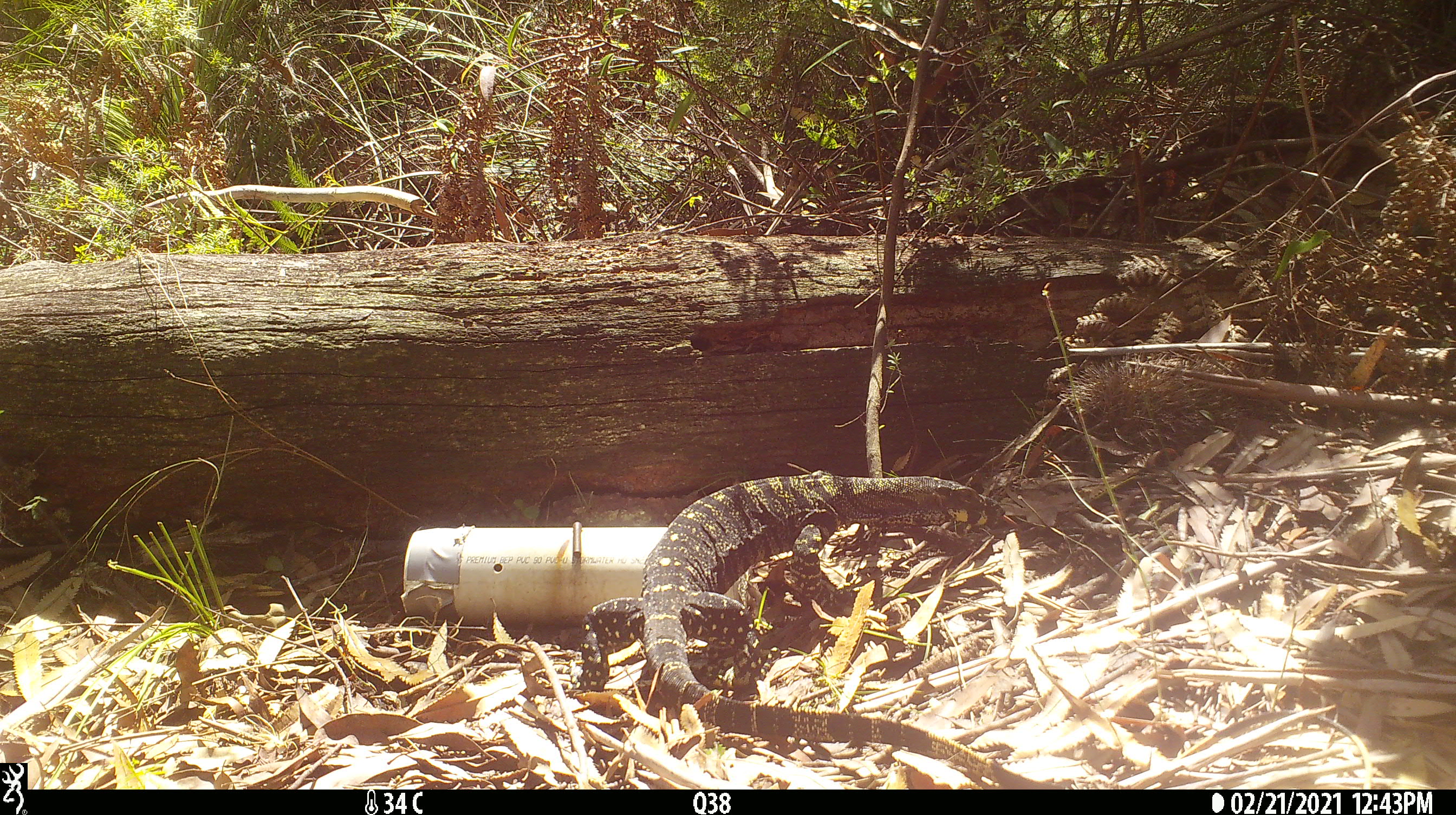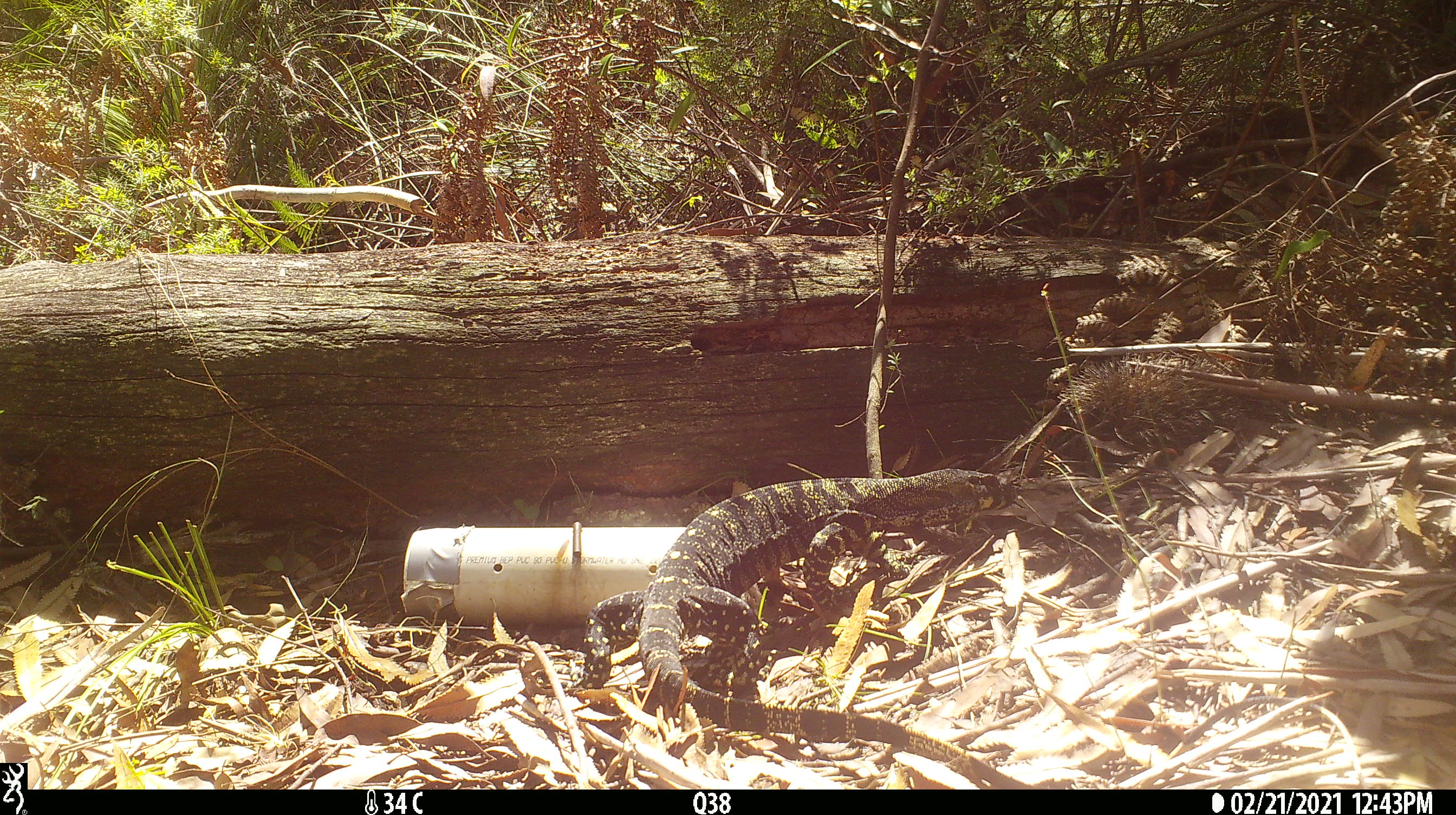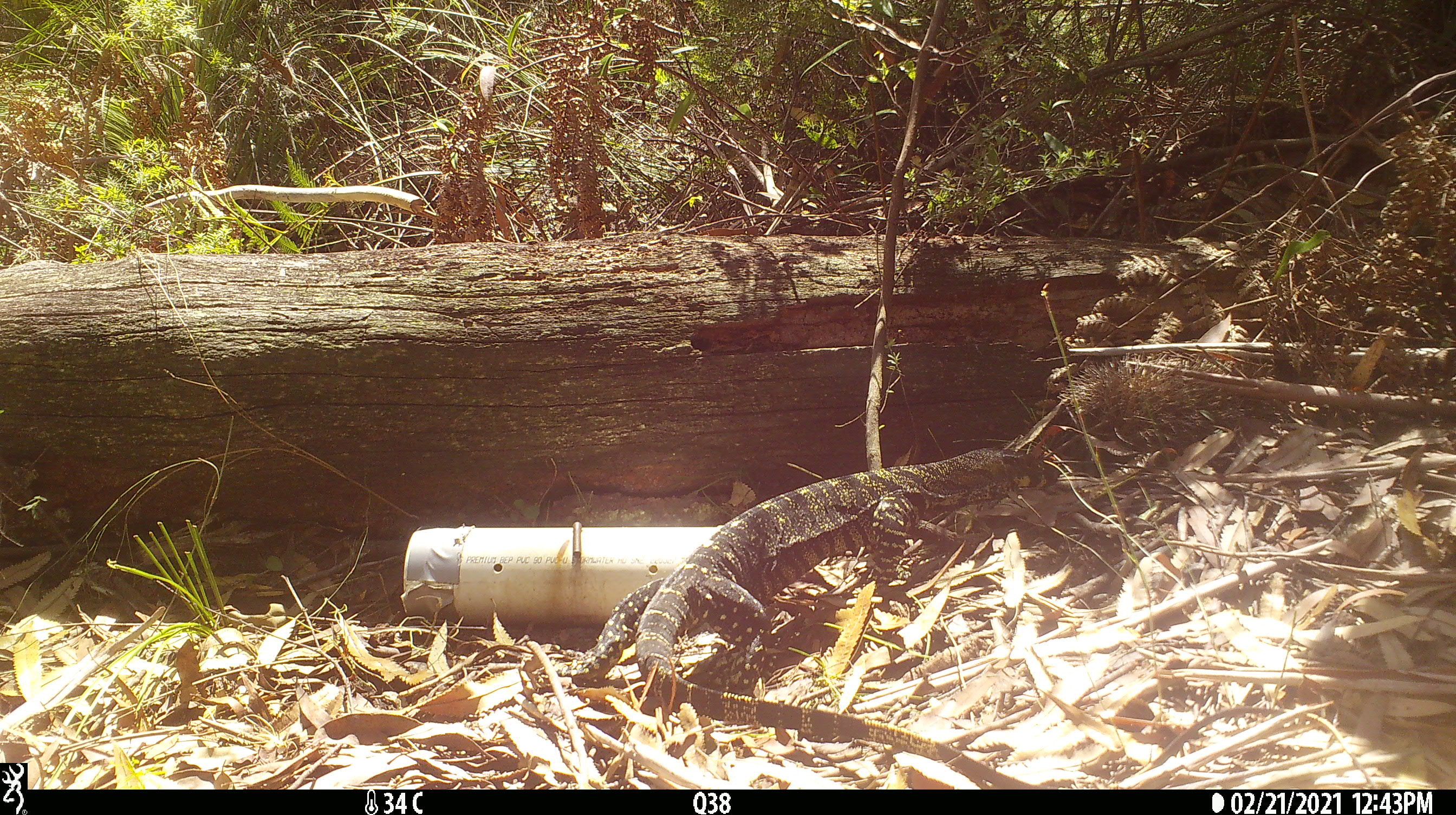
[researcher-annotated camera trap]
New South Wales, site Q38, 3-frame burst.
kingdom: Animalia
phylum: Chordata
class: Reptilia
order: Squamata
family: Varanidae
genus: Varanus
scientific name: Varanus varius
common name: lace monitor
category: goanna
Goanna (lace monitor) (Varanus varius).